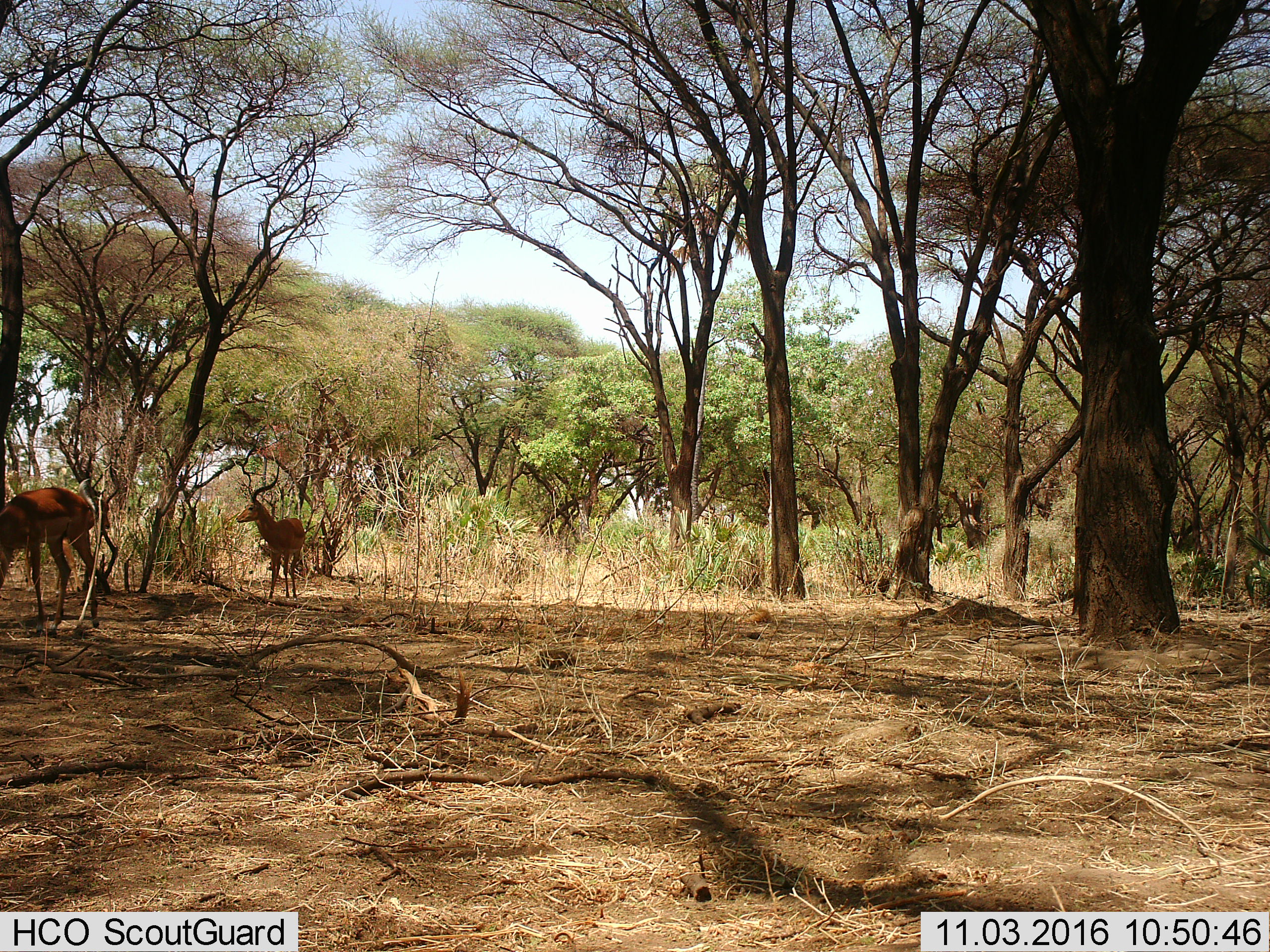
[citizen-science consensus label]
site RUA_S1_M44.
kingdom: Animalia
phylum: Chordata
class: Mammalia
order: Artiodactyla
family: Bovidae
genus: Aepyceros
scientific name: Aepyceros melampus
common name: impala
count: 2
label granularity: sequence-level